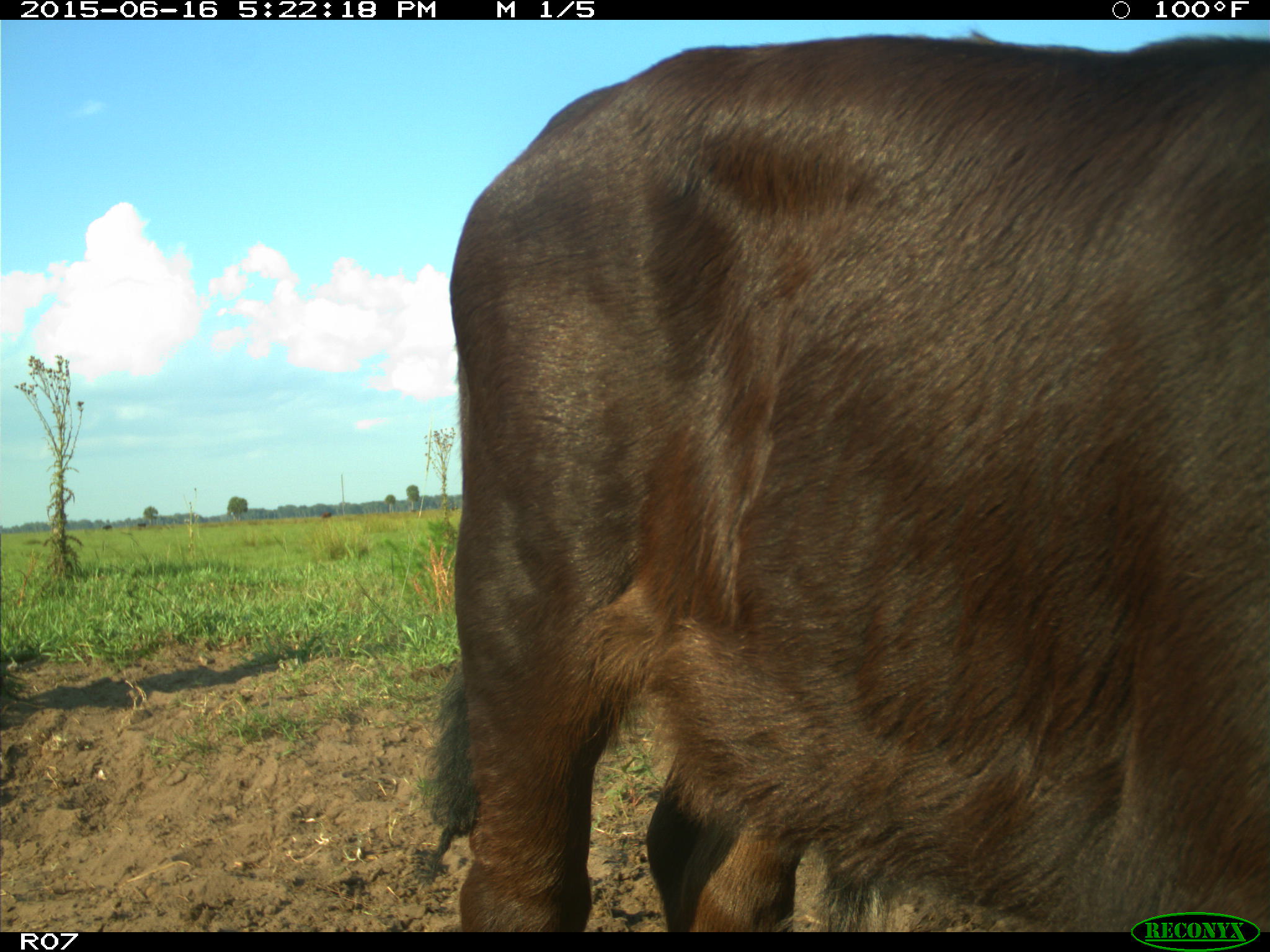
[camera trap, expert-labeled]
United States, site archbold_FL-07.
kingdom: Animalia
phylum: Chordata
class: Mammalia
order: Artiodactyla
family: Bovidae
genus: Bos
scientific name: Bos taurus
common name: domestic cow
Bos taurus (domestic cow).